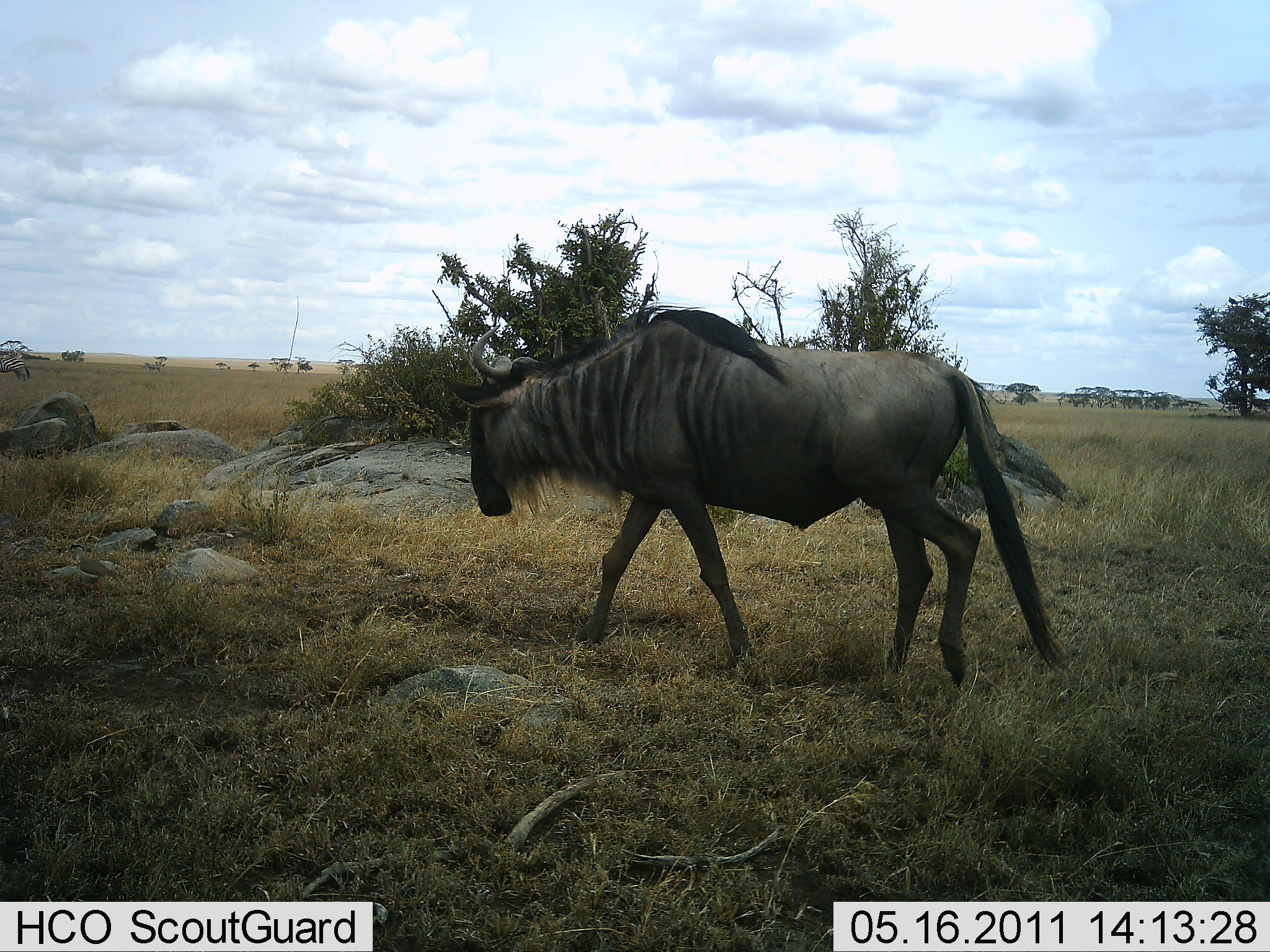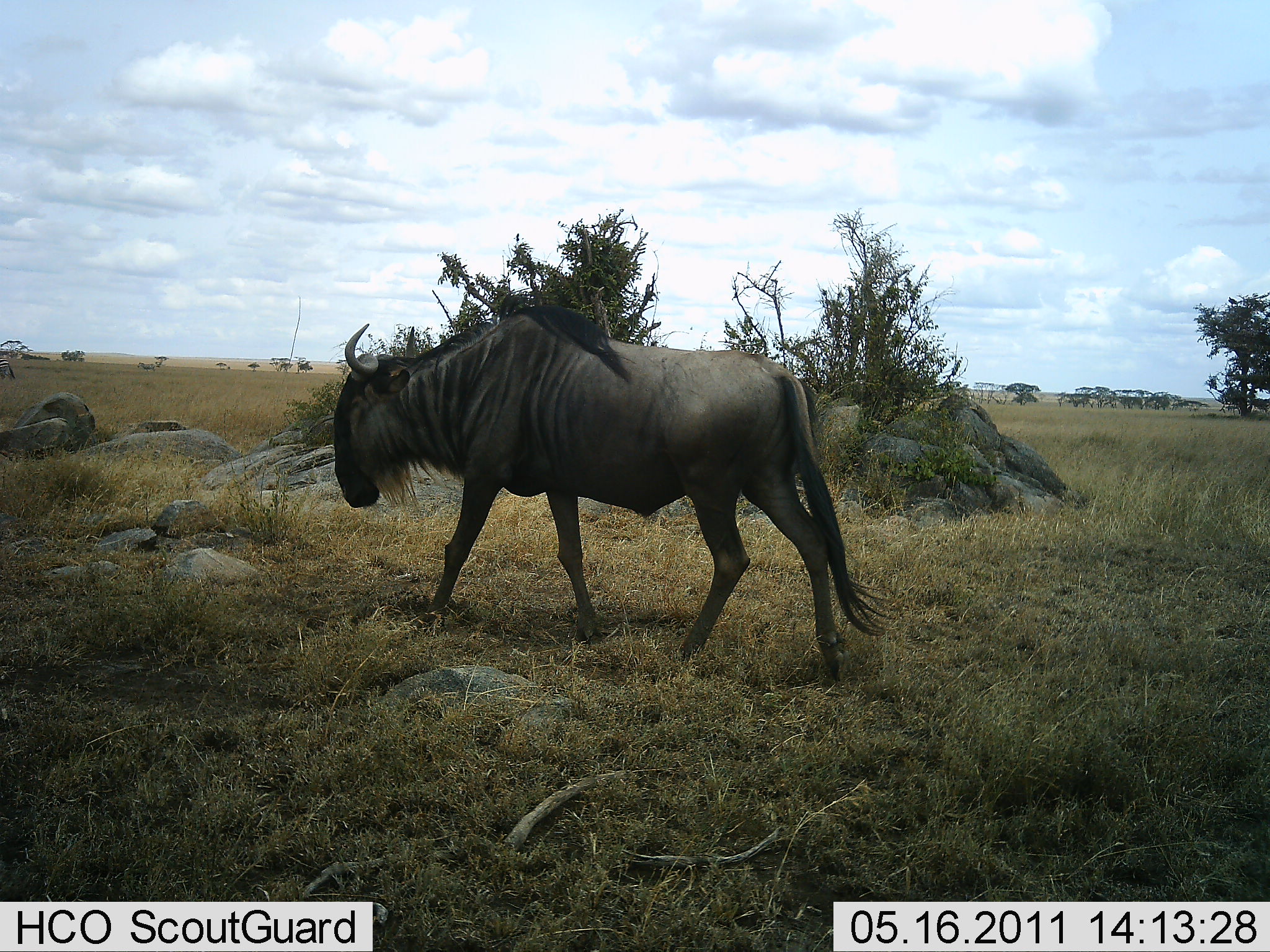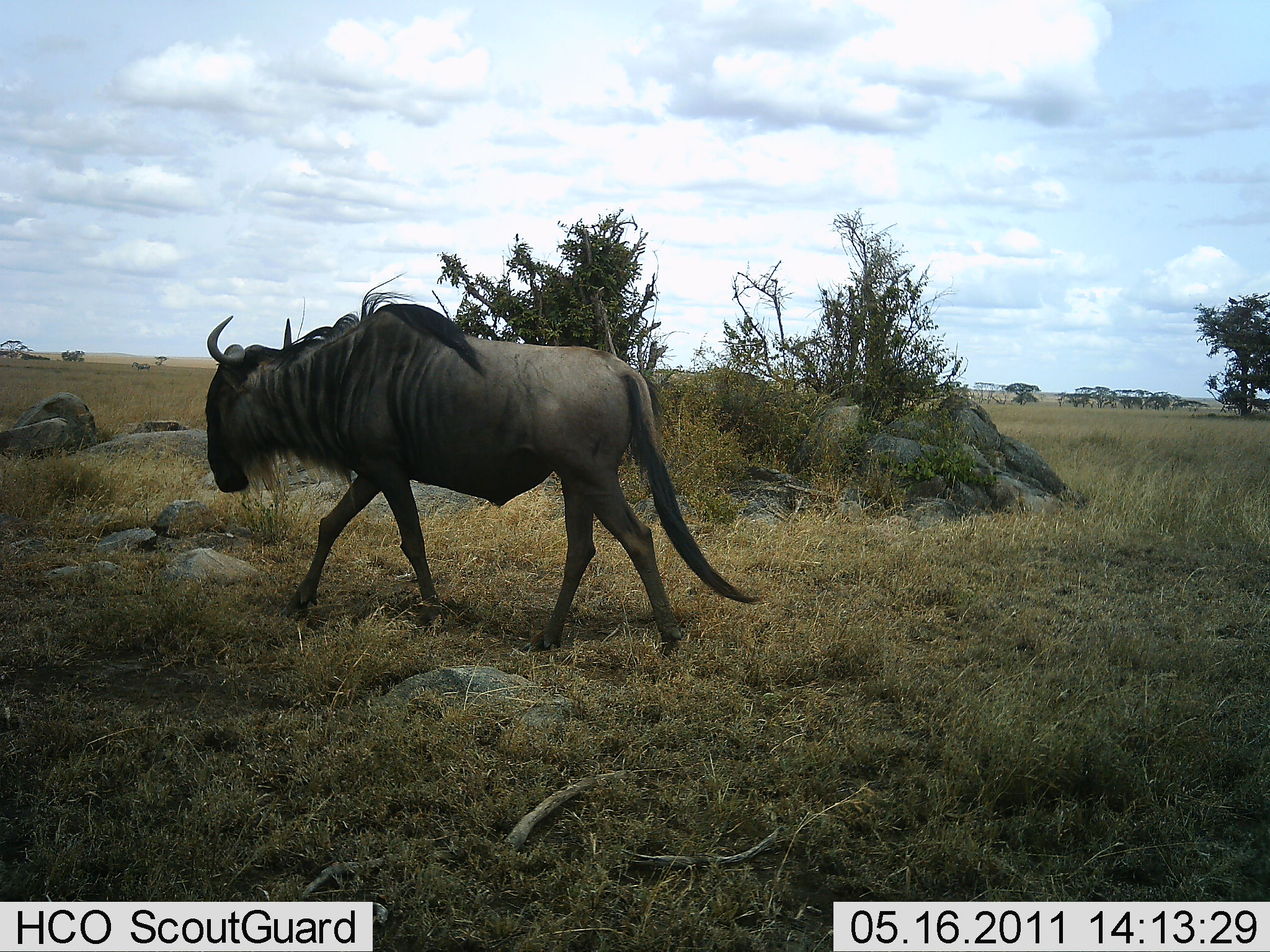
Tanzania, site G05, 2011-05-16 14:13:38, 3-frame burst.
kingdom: Animalia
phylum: Chordata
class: Mammalia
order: Artiodactyla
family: Bovidae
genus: Connochaetes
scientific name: Connochaetes taurinus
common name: blue wildebeest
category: wildebeest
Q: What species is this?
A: Wildebeest (blue wildebeest) (Connochaetes taurinus).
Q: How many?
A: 1.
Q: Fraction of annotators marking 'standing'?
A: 0%.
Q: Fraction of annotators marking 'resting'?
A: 0%.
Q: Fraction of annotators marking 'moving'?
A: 100%.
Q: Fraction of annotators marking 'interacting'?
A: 0%.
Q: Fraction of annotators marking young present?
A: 0%.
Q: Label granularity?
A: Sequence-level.